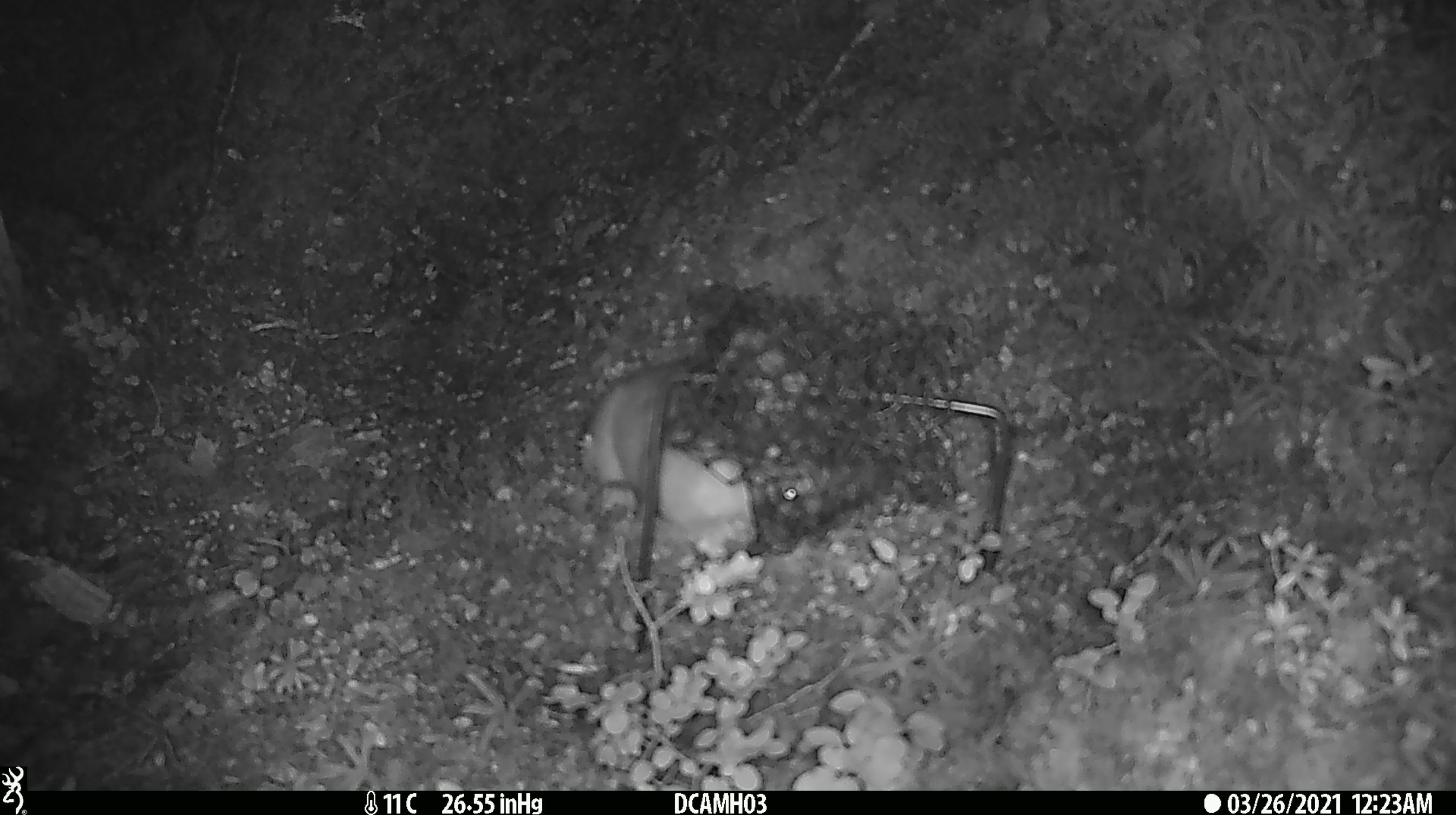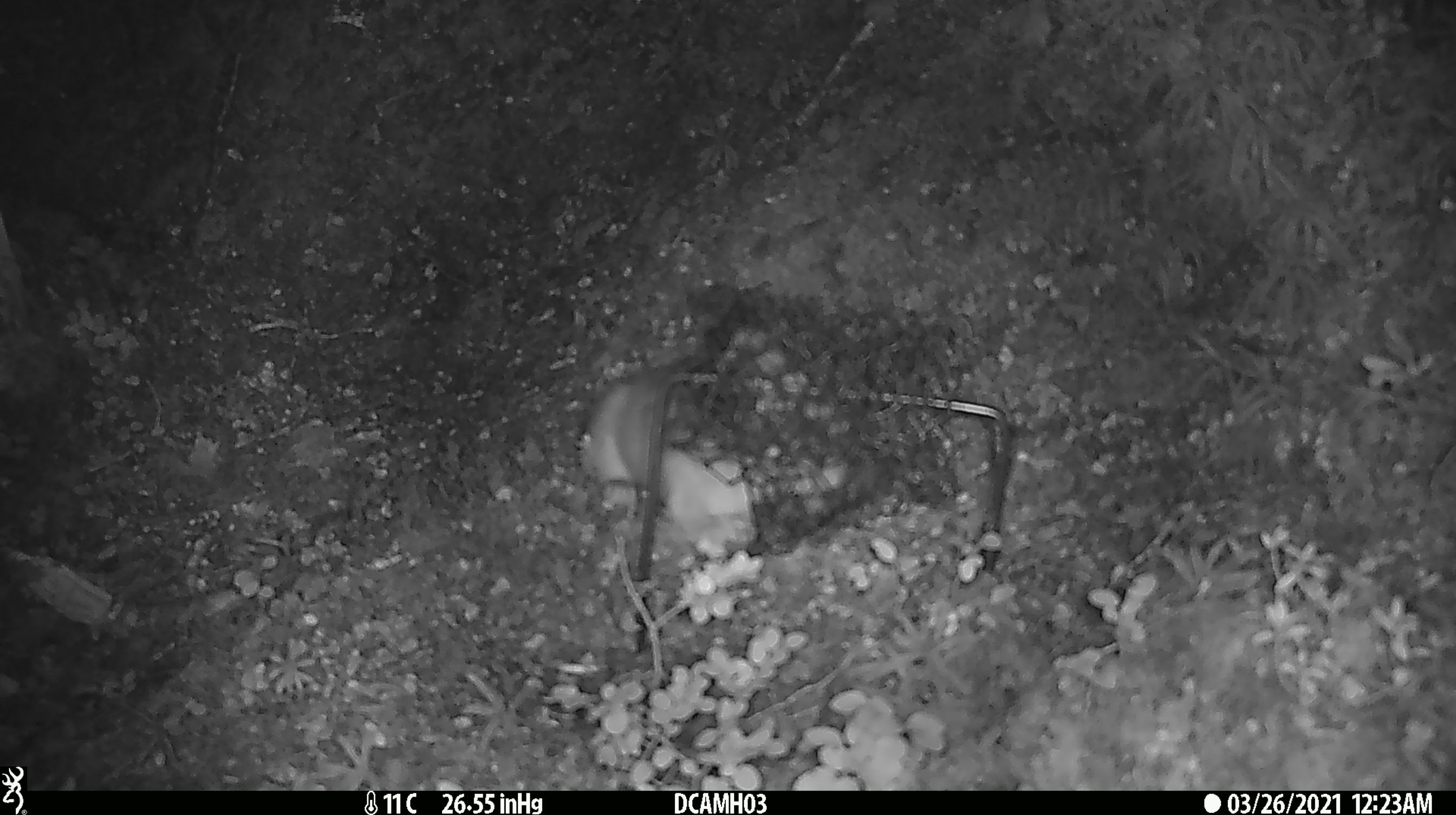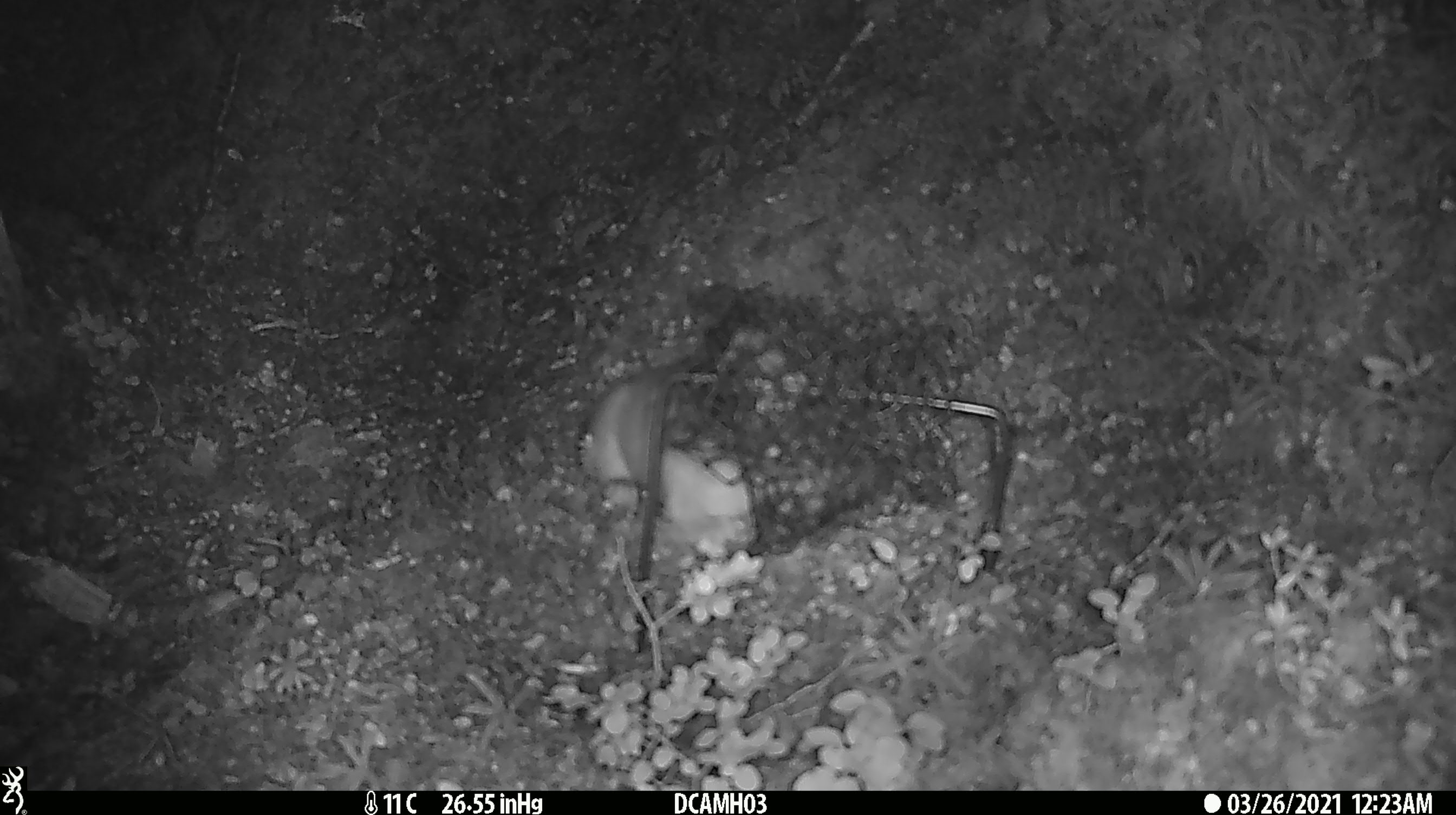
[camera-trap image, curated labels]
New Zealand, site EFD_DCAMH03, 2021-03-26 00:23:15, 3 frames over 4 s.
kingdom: Animalia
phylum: Chordata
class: Mammalia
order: Carnivora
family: Mustelidae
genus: Mustela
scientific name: Mustela erminea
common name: stoat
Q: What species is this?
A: Stoat (Mustela erminea).